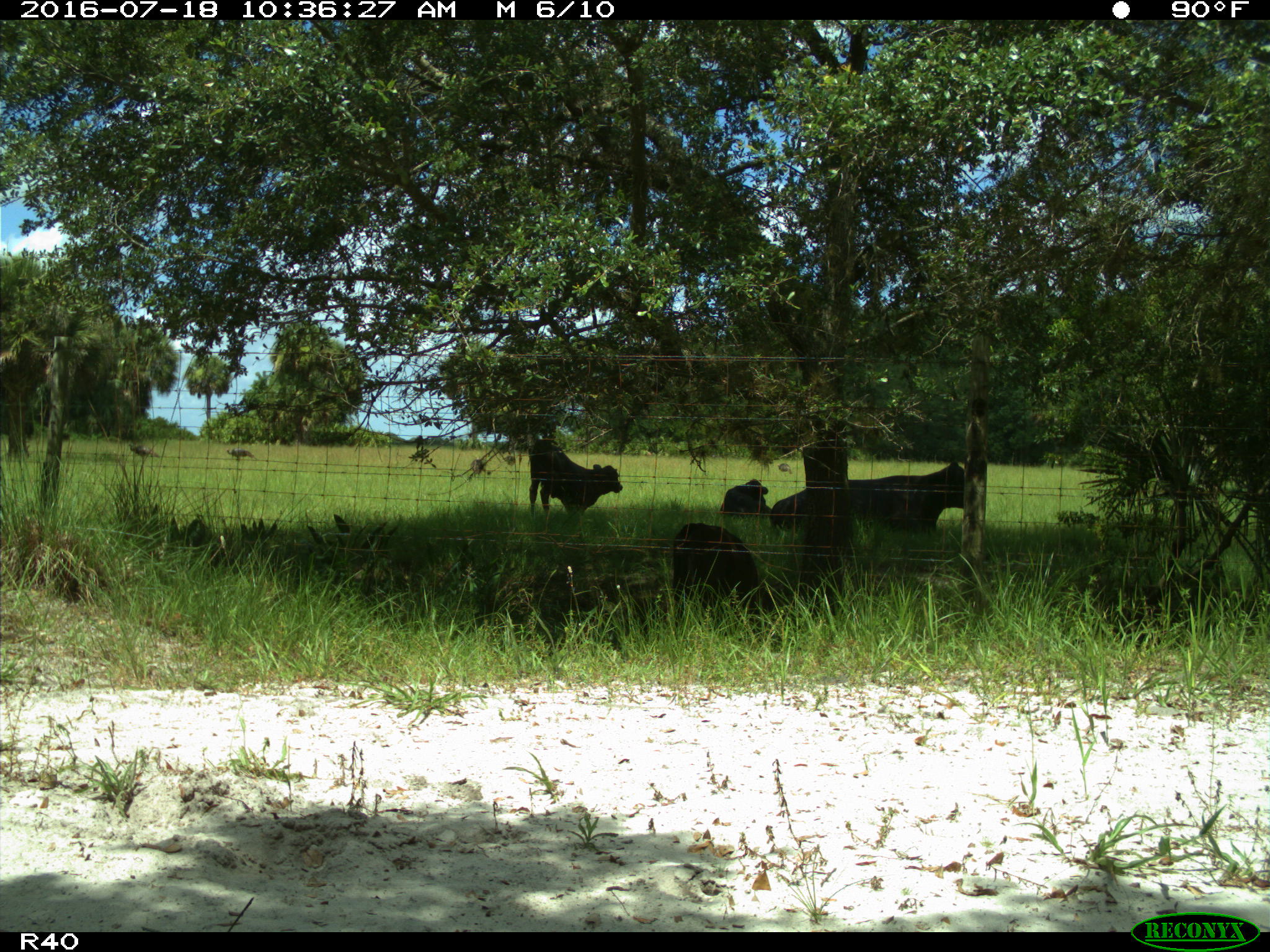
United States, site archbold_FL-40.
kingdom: Animalia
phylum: Chordata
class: Mammalia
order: Artiodactyla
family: Bovidae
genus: Bos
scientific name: Bos taurus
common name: domestic cow